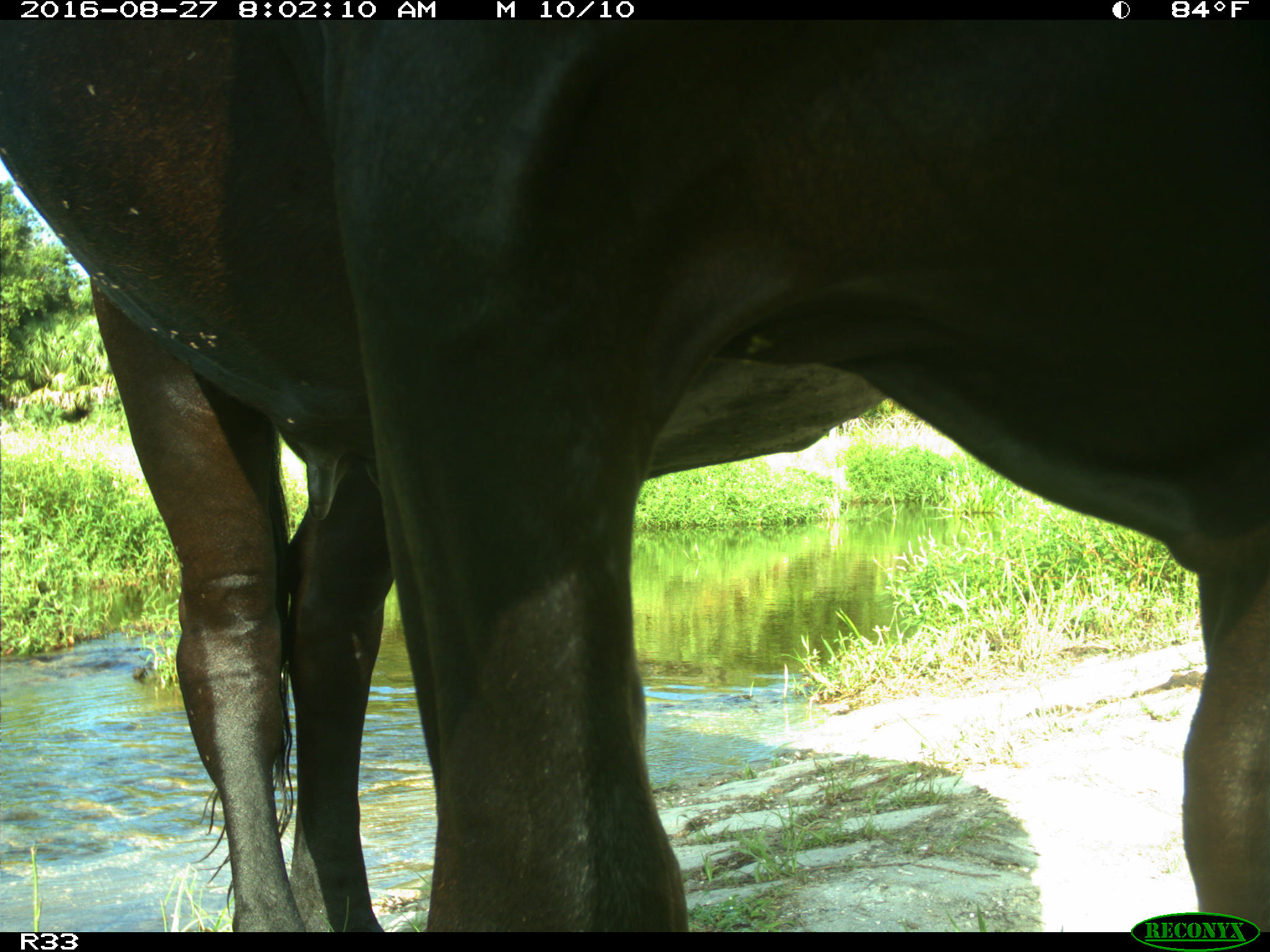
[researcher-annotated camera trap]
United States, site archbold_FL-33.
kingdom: Animalia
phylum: Chordata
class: Mammalia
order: Artiodactyla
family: Bovidae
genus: Bos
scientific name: Bos taurus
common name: domestic cow